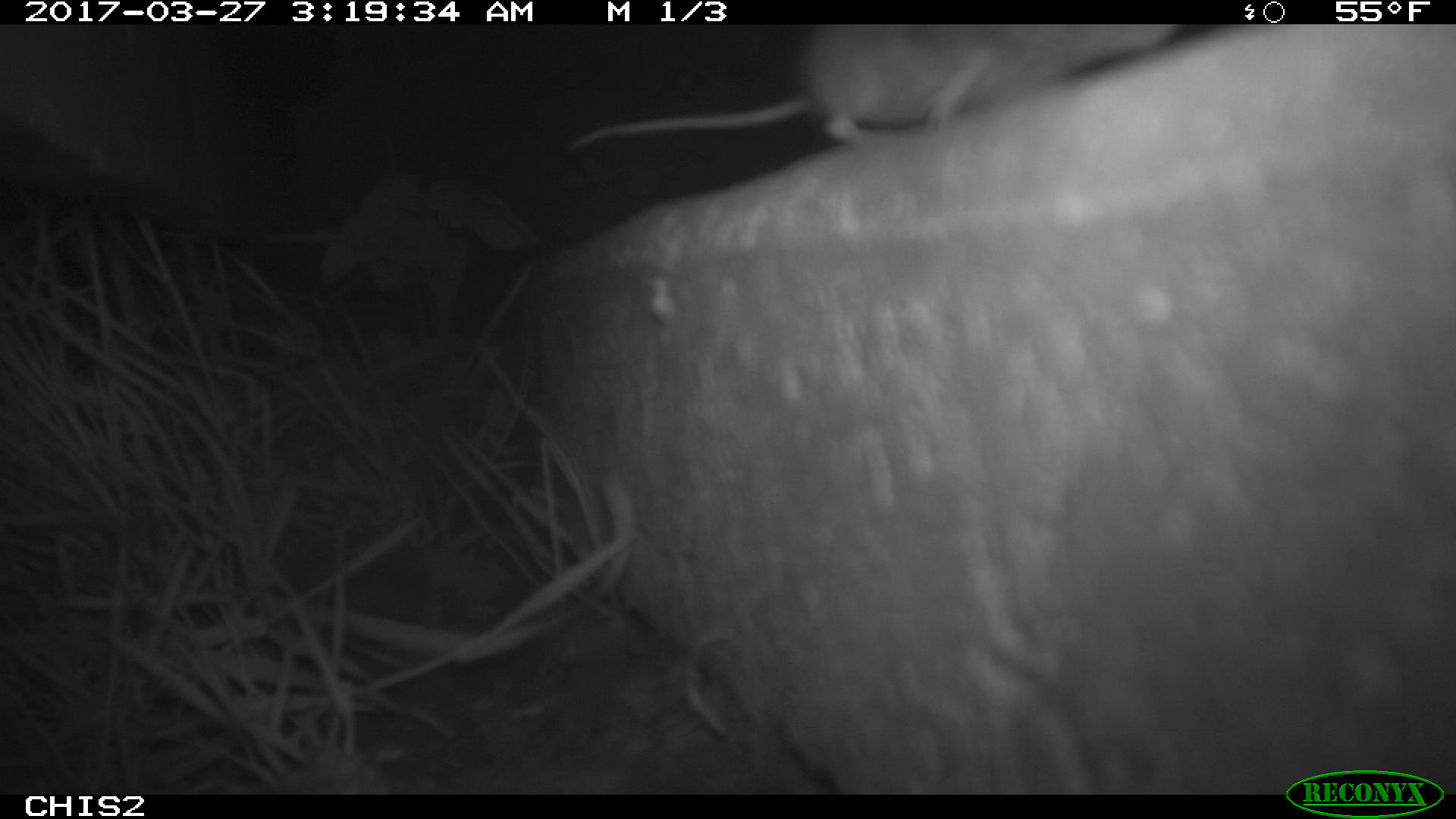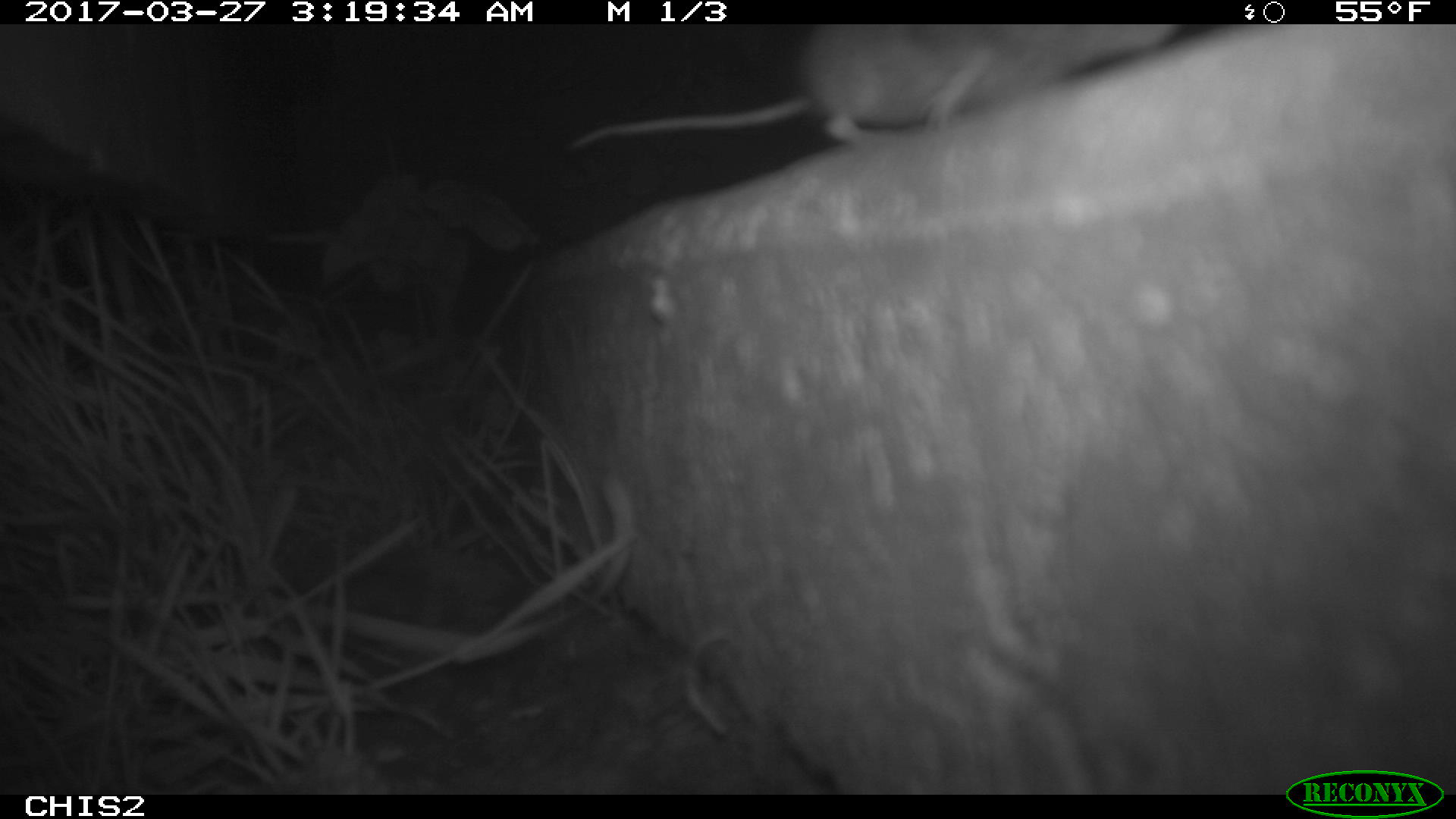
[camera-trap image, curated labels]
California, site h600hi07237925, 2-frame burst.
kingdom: Animalia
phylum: Chordata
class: Mammalia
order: Rodentia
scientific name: Rodentia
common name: rodent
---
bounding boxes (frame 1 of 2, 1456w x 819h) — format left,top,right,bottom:
rodent: 565,23,1191,152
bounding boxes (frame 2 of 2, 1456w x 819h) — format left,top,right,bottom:
rodent: 567,25,1181,147